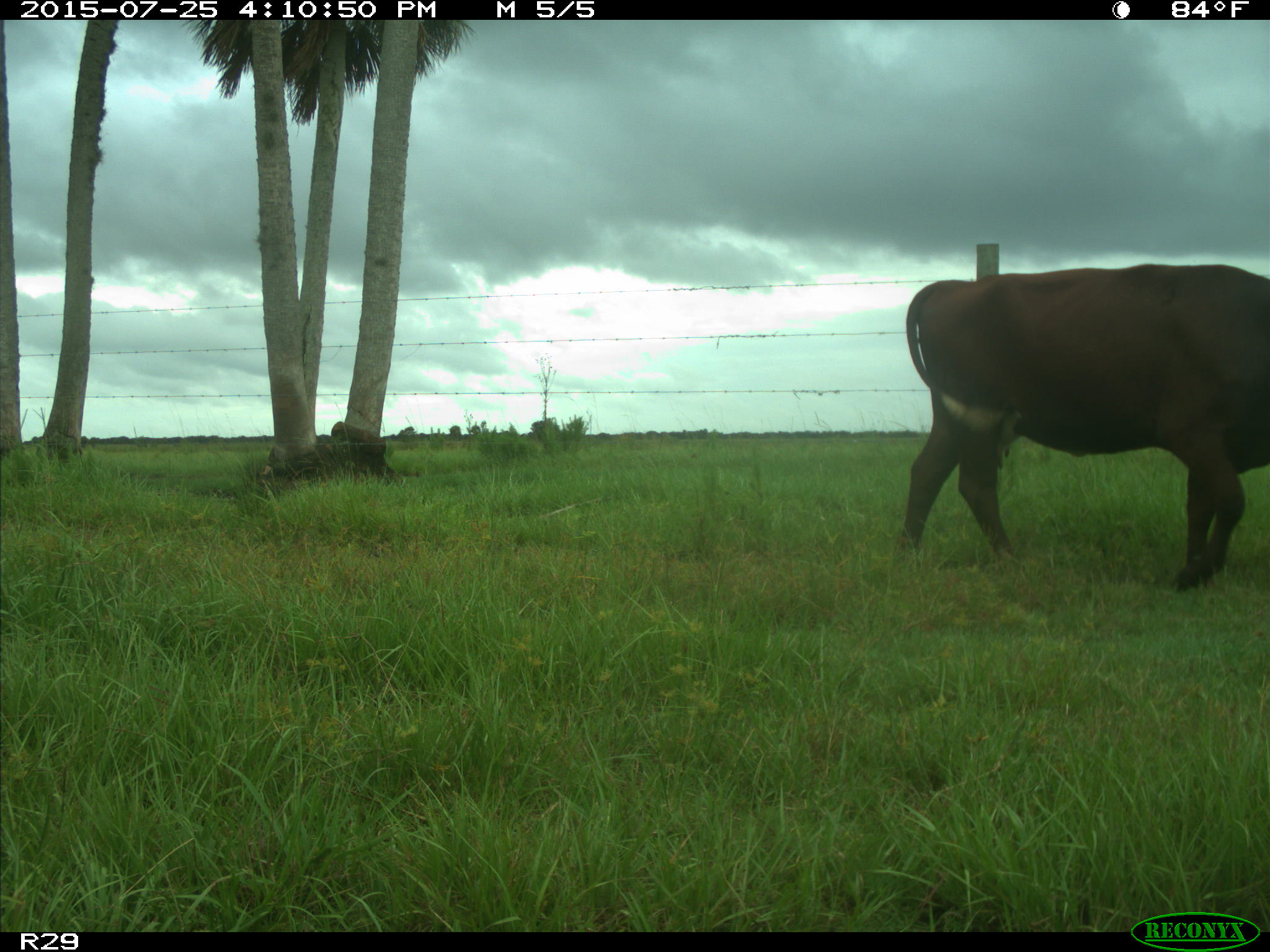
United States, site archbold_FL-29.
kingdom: Animalia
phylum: Chordata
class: Mammalia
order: Artiodactyla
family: Bovidae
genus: Bos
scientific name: Bos taurus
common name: domestic cow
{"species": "Bos taurus (domestic cow)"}